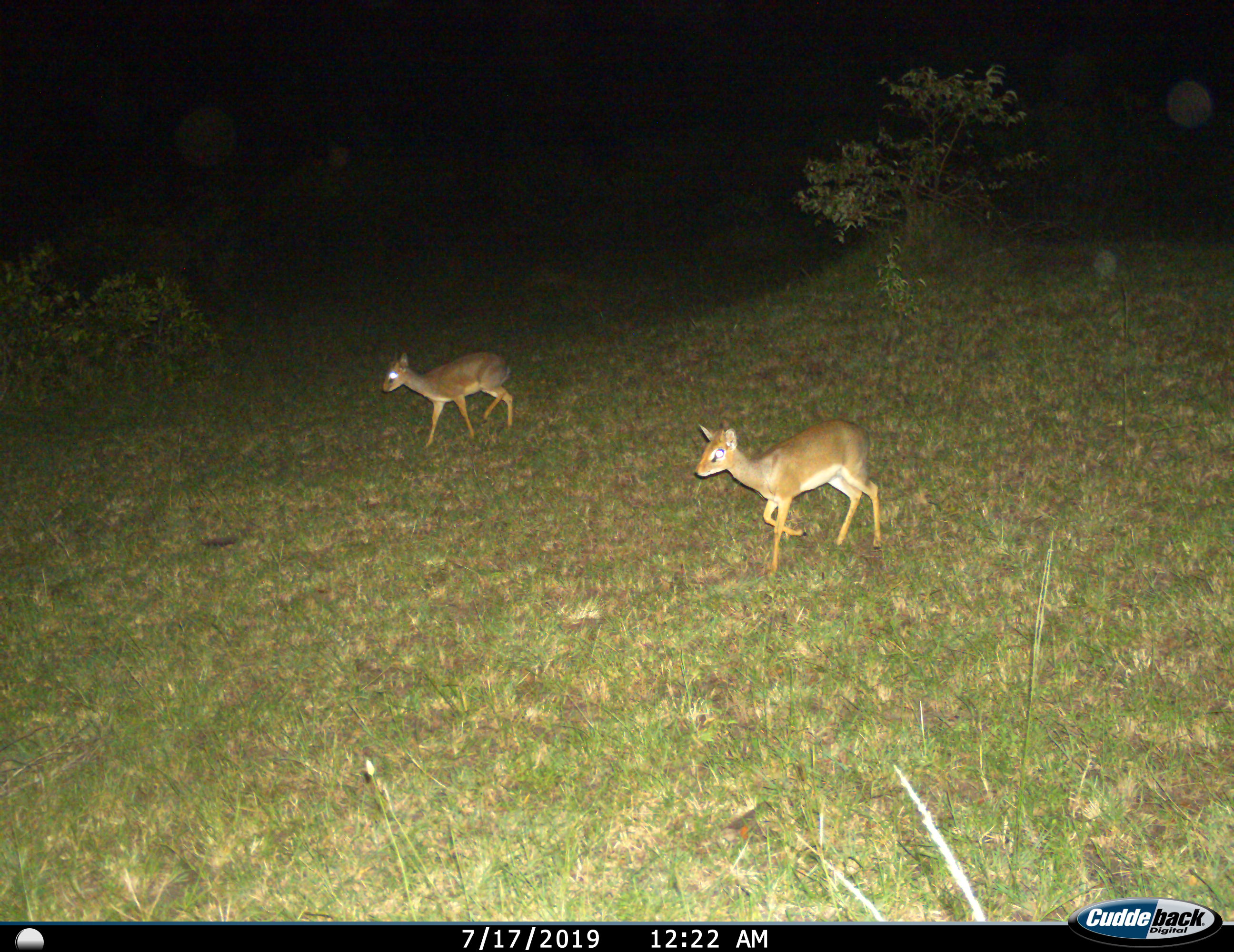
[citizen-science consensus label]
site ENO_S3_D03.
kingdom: Animalia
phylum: Chordata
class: Mammalia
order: Artiodactyla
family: Bovidae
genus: Madoqua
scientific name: Madoqua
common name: dik-dik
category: dikdik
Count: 2.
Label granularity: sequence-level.